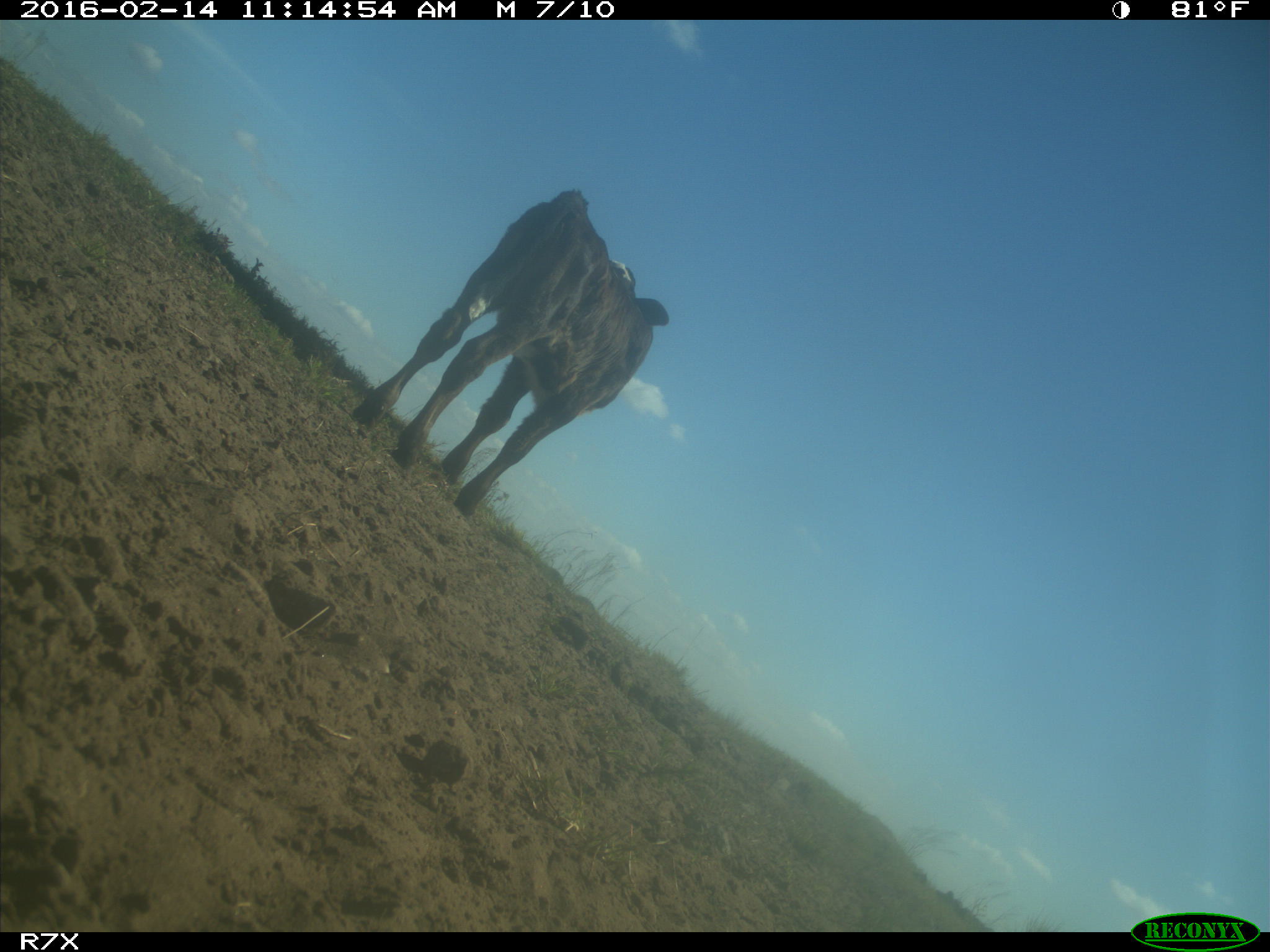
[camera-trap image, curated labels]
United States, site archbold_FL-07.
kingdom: Animalia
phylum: Chordata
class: Mammalia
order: Artiodactyla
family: Bovidae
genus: Bos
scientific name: Bos taurus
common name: domestic cow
Bos taurus (domestic cow).